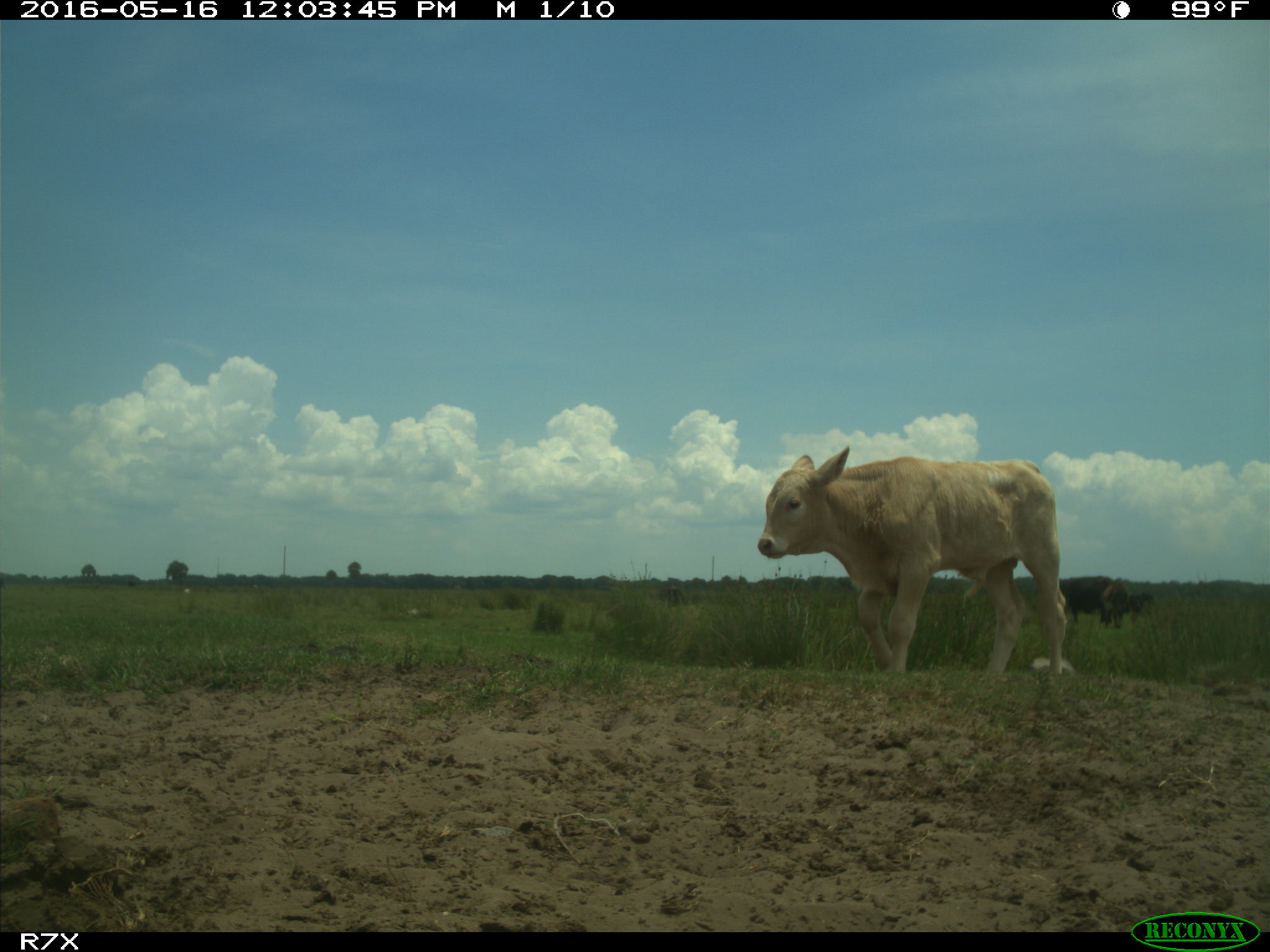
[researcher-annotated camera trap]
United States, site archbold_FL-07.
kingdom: Animalia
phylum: Chordata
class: Mammalia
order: Artiodactyla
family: Bovidae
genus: Bos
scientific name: Bos taurus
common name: domestic cow